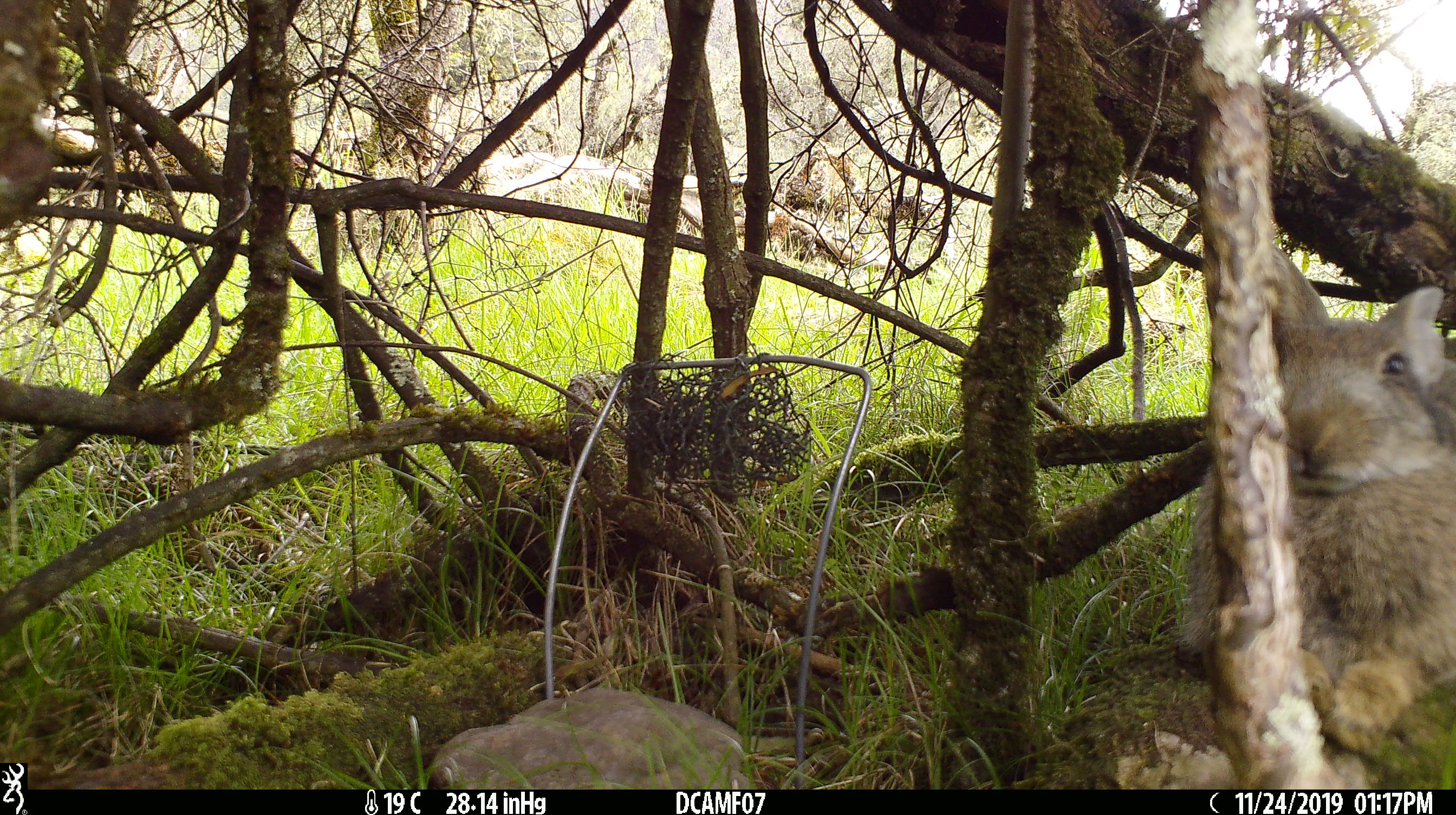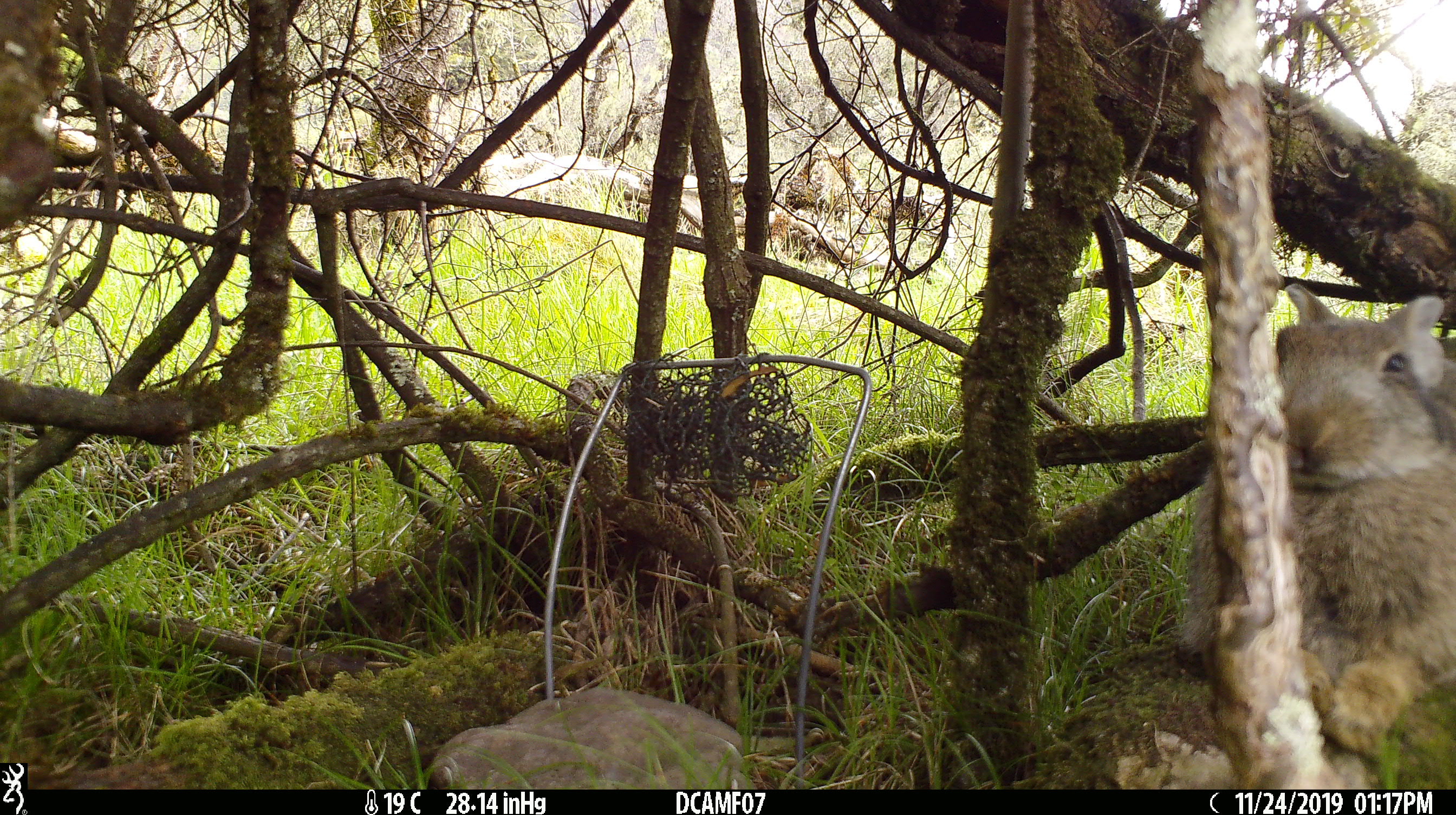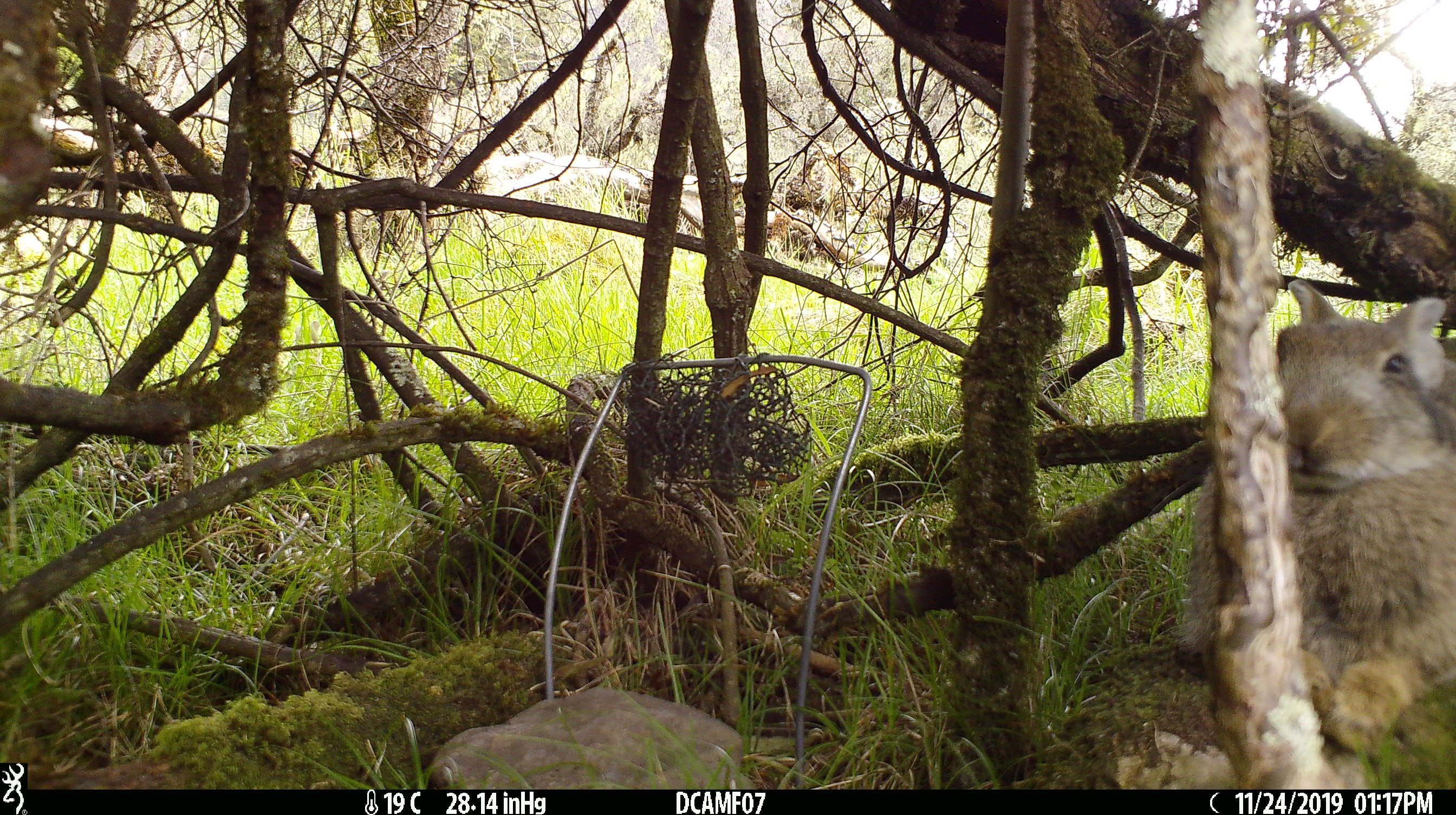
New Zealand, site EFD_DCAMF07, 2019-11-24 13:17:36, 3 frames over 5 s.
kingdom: Animalia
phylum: Chordata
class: Mammalia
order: Lagomorpha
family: Leporidae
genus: Oryctolagus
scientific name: Oryctolagus cuniculus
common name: european rabbit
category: rabbit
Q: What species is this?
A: Rabbit (european rabbit) (Oryctolagus cuniculus).